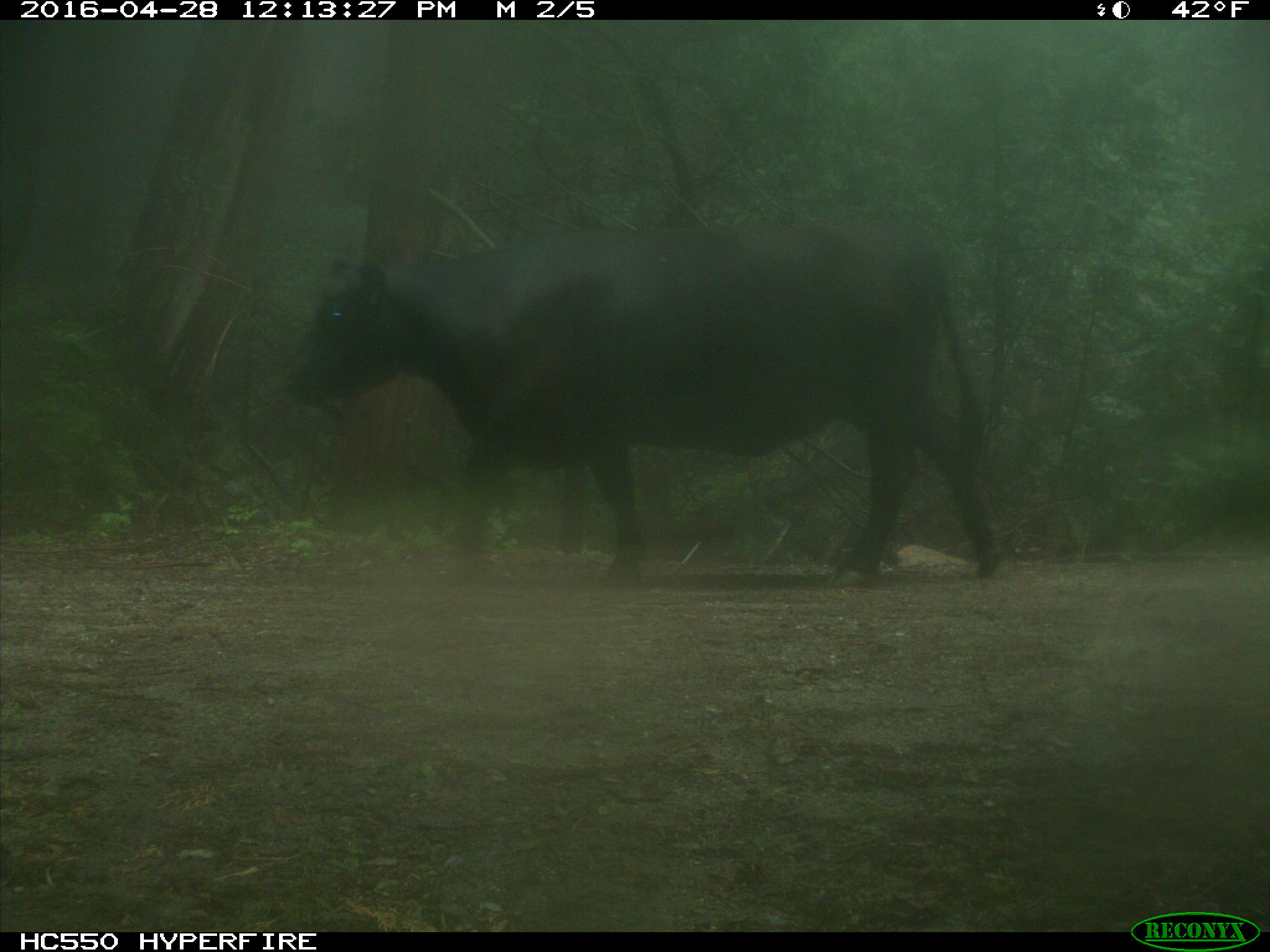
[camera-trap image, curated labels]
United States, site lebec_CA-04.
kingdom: Animalia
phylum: Chordata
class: Mammalia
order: Artiodactyla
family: Bovidae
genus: Bos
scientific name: Bos taurus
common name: domestic cow